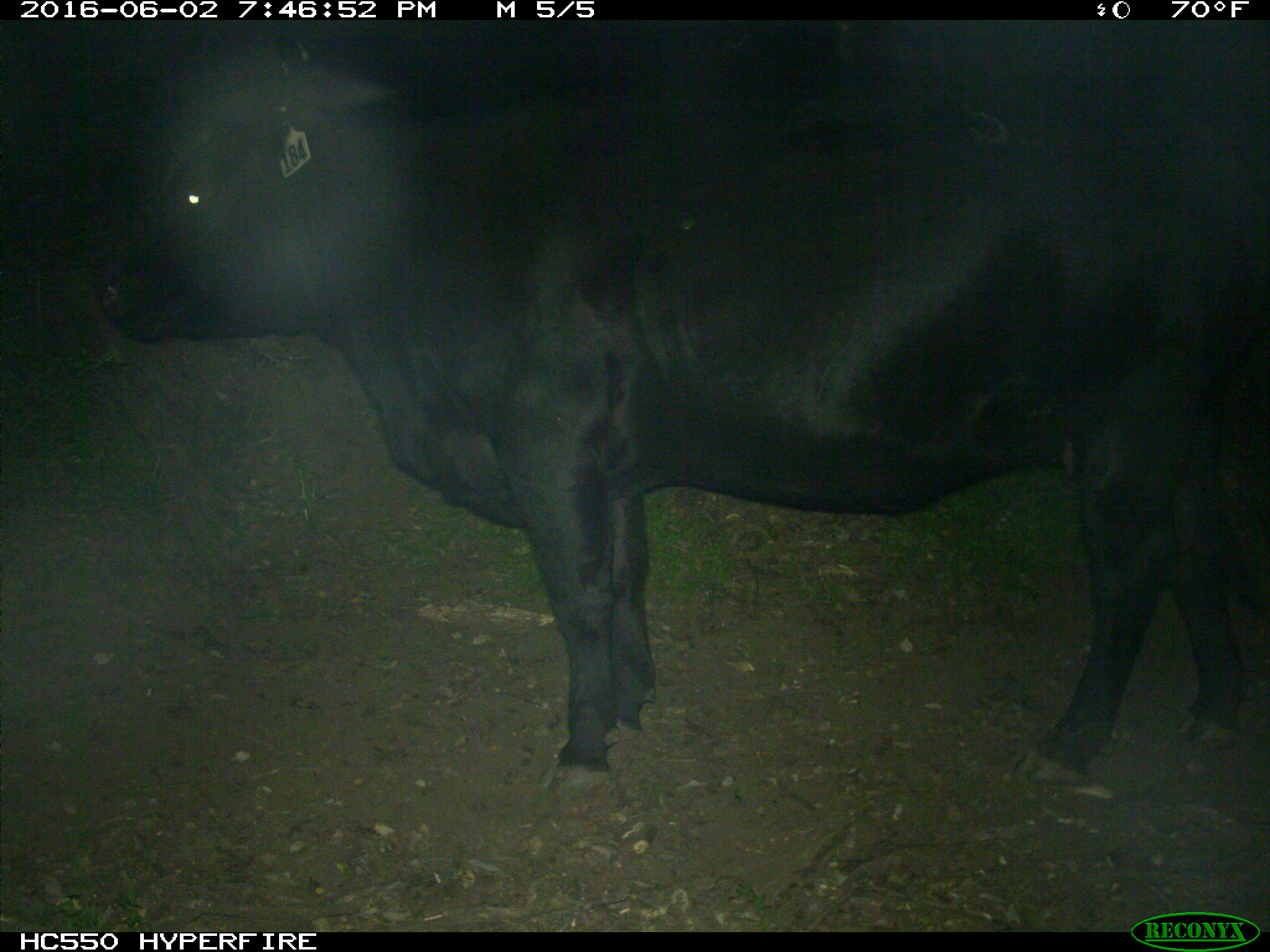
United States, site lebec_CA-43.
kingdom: Animalia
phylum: Chordata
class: Mammalia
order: Artiodactyla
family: Bovidae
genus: Bos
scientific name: Bos taurus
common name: domestic cow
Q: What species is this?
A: Bos taurus (domestic cow).